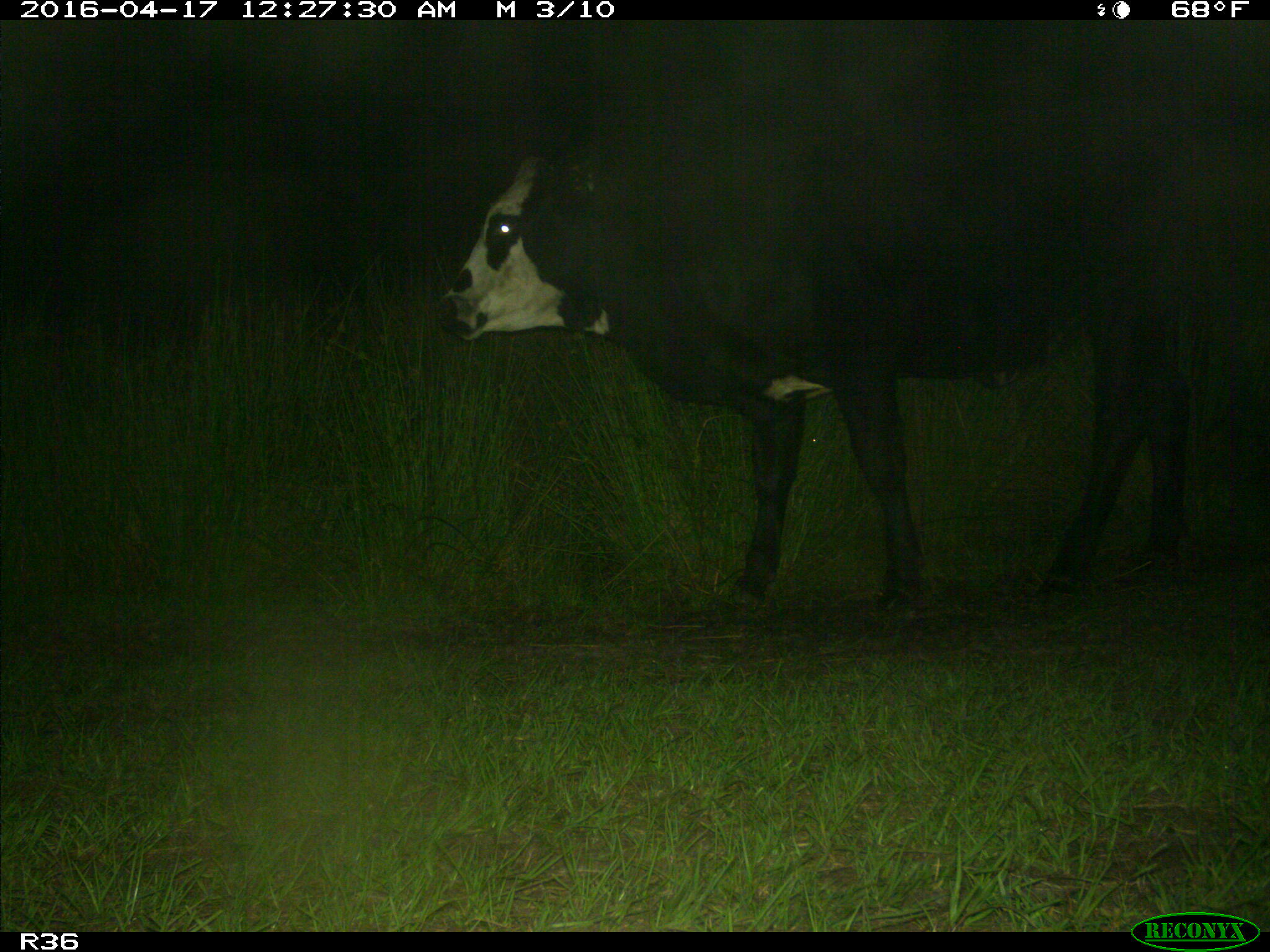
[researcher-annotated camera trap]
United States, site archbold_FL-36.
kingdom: Animalia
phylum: Chordata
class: Mammalia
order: Artiodactyla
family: Bovidae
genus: Bos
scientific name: Bos taurus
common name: domestic cow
Bos taurus (domestic cow).